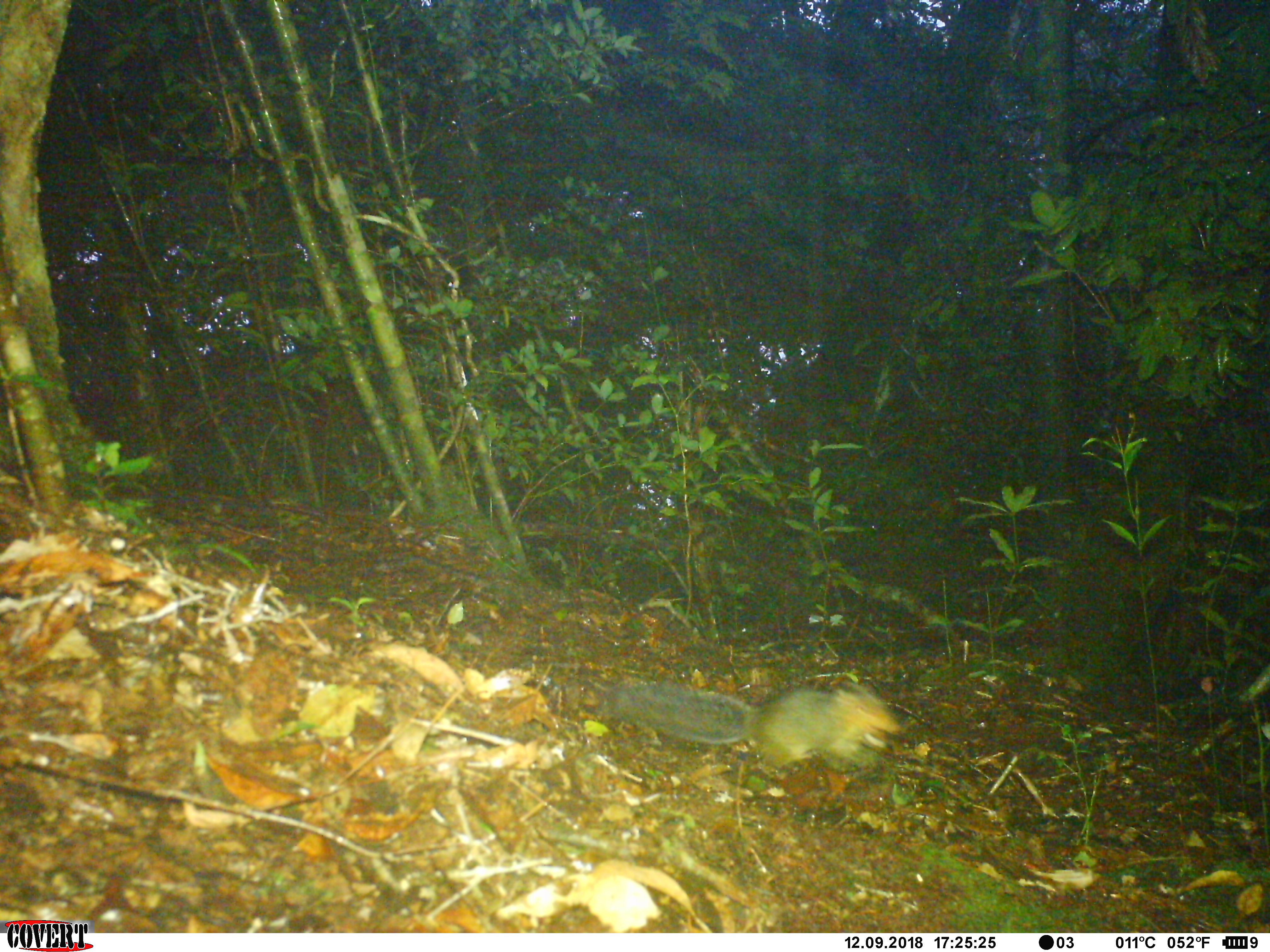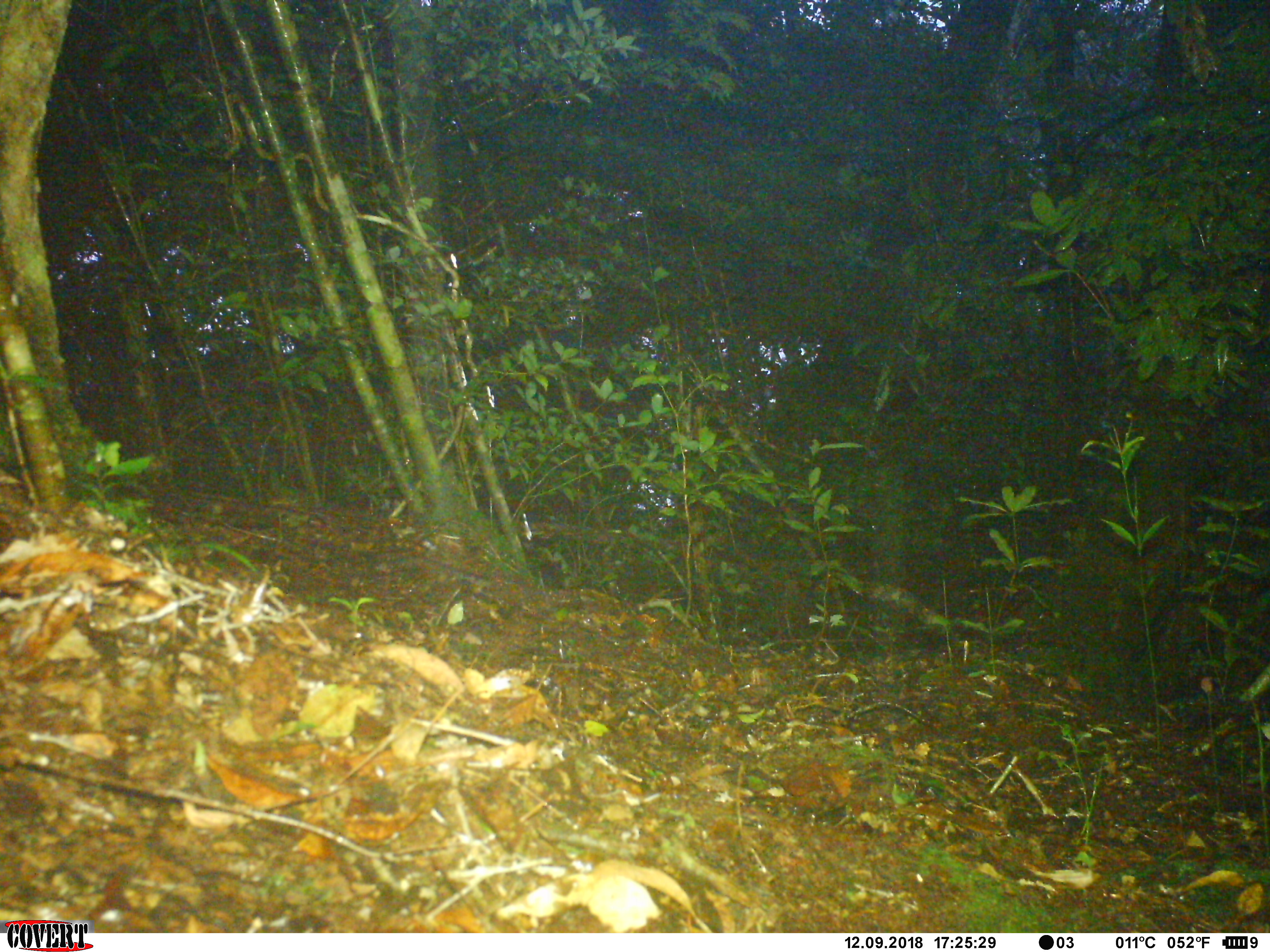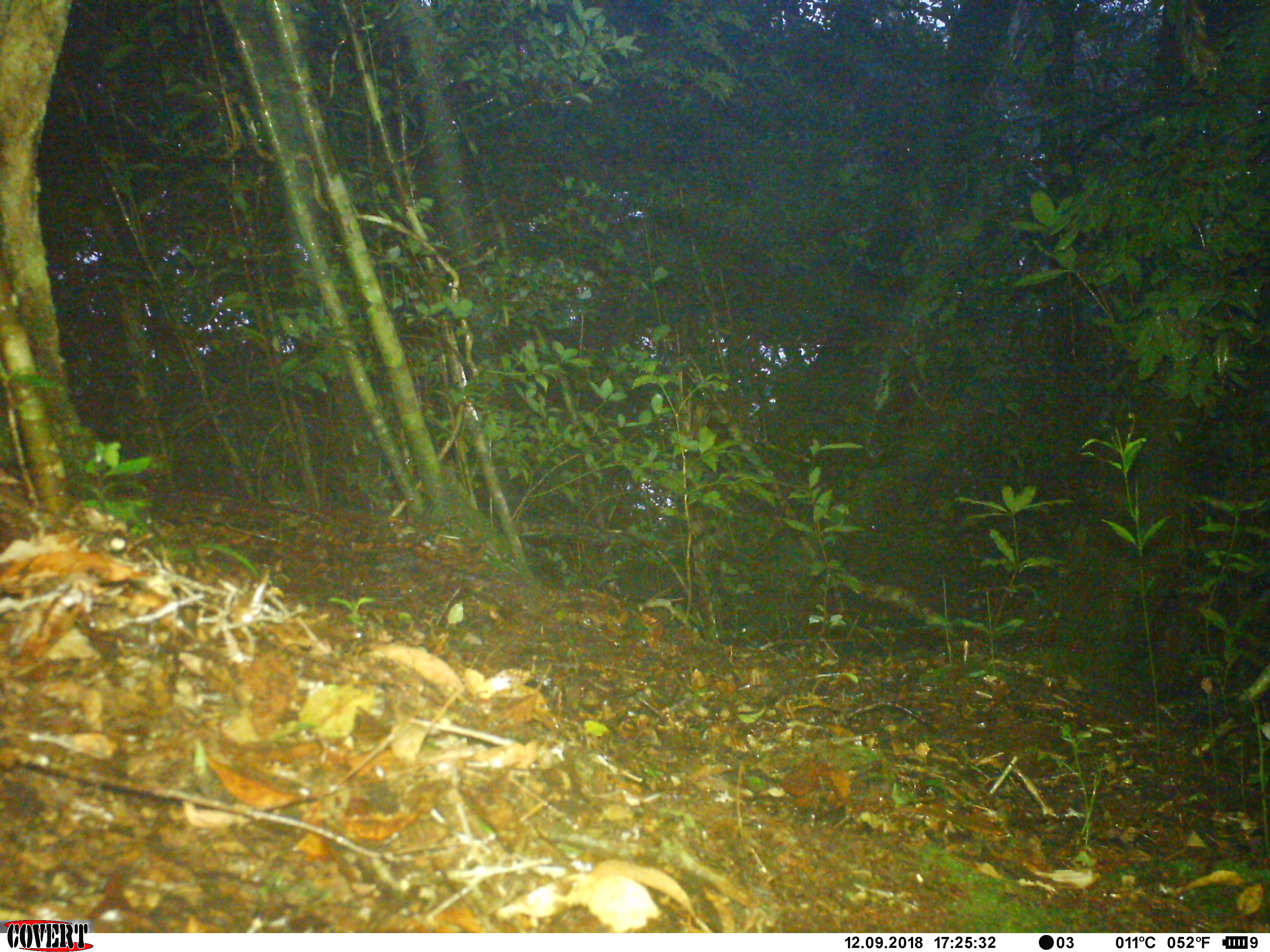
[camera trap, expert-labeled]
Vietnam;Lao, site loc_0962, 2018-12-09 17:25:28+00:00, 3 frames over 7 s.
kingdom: Animalia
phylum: Chordata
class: Mammalia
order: Rodentia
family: Sciuridae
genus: Dremomys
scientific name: Dremomys rufigenis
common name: red-cheeked squirrel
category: red cheeked squirrel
Red cheeked squirrel (red-cheeked squirrel) (Dremomys rufigenis). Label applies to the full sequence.